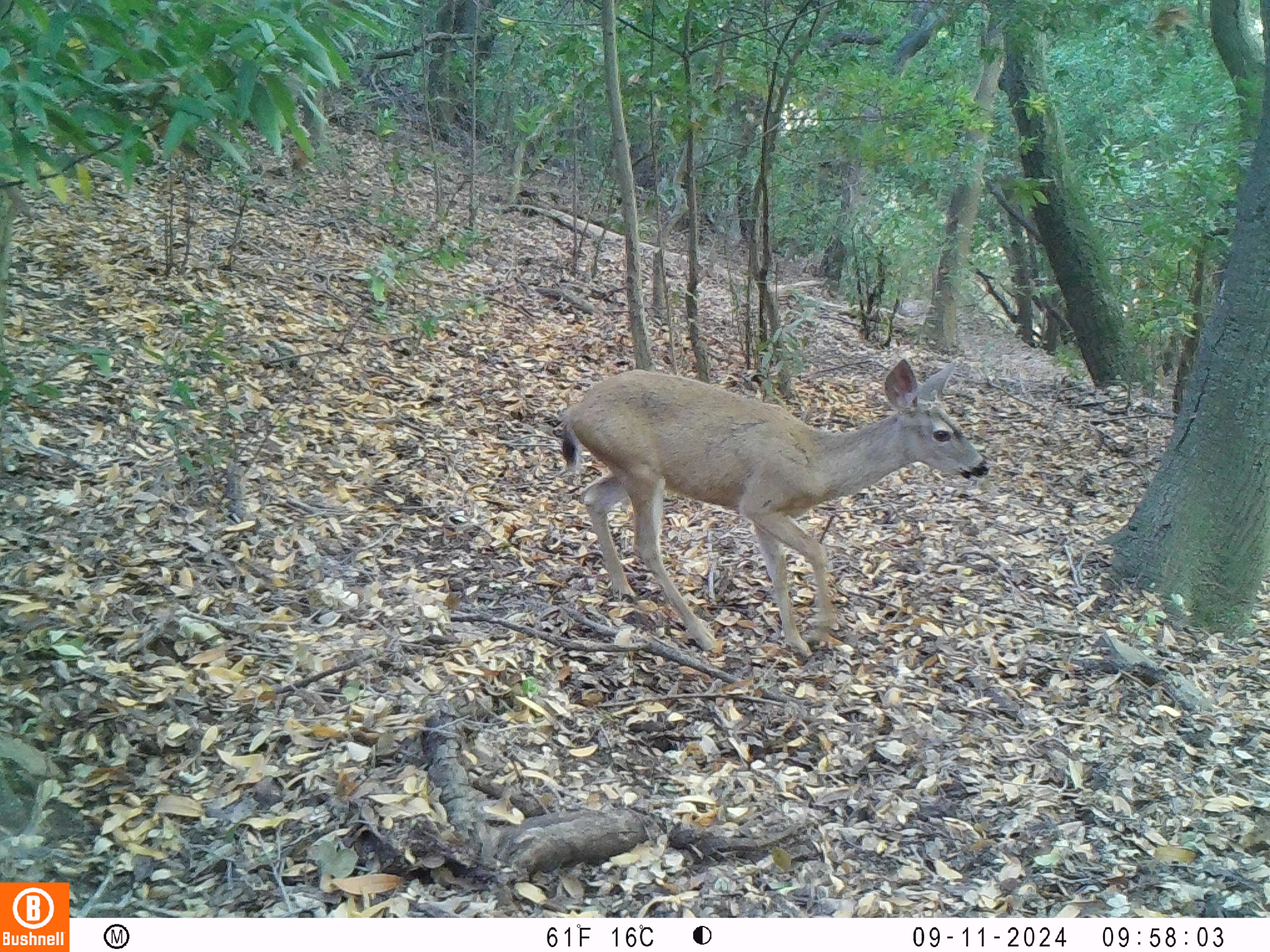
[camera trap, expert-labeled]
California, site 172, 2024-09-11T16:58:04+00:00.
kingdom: Animalia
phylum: Chordata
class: Mammalia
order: Artiodactyla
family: Cervidae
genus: Odocoileus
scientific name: Odocoileus hemionus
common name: mule deer